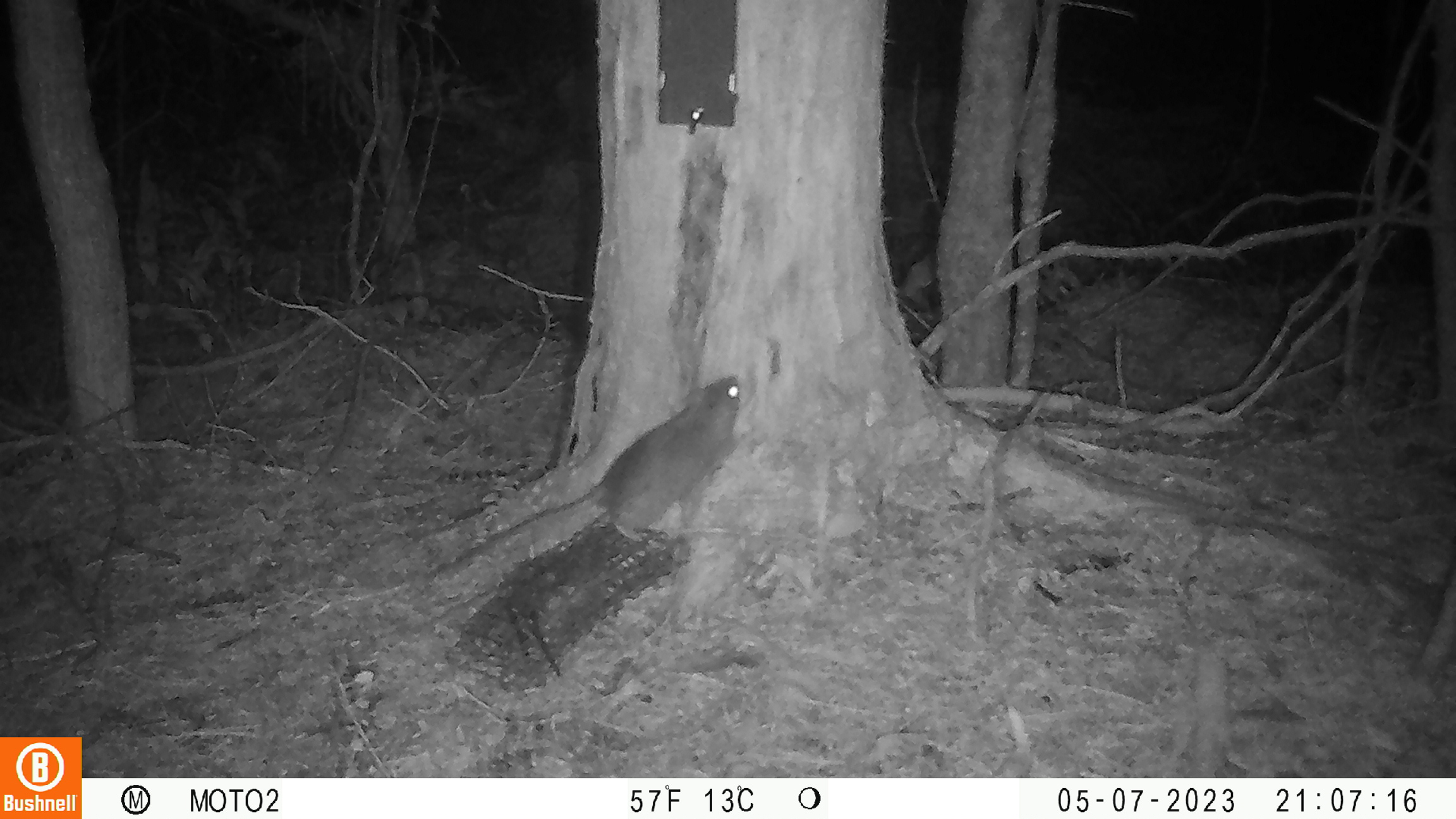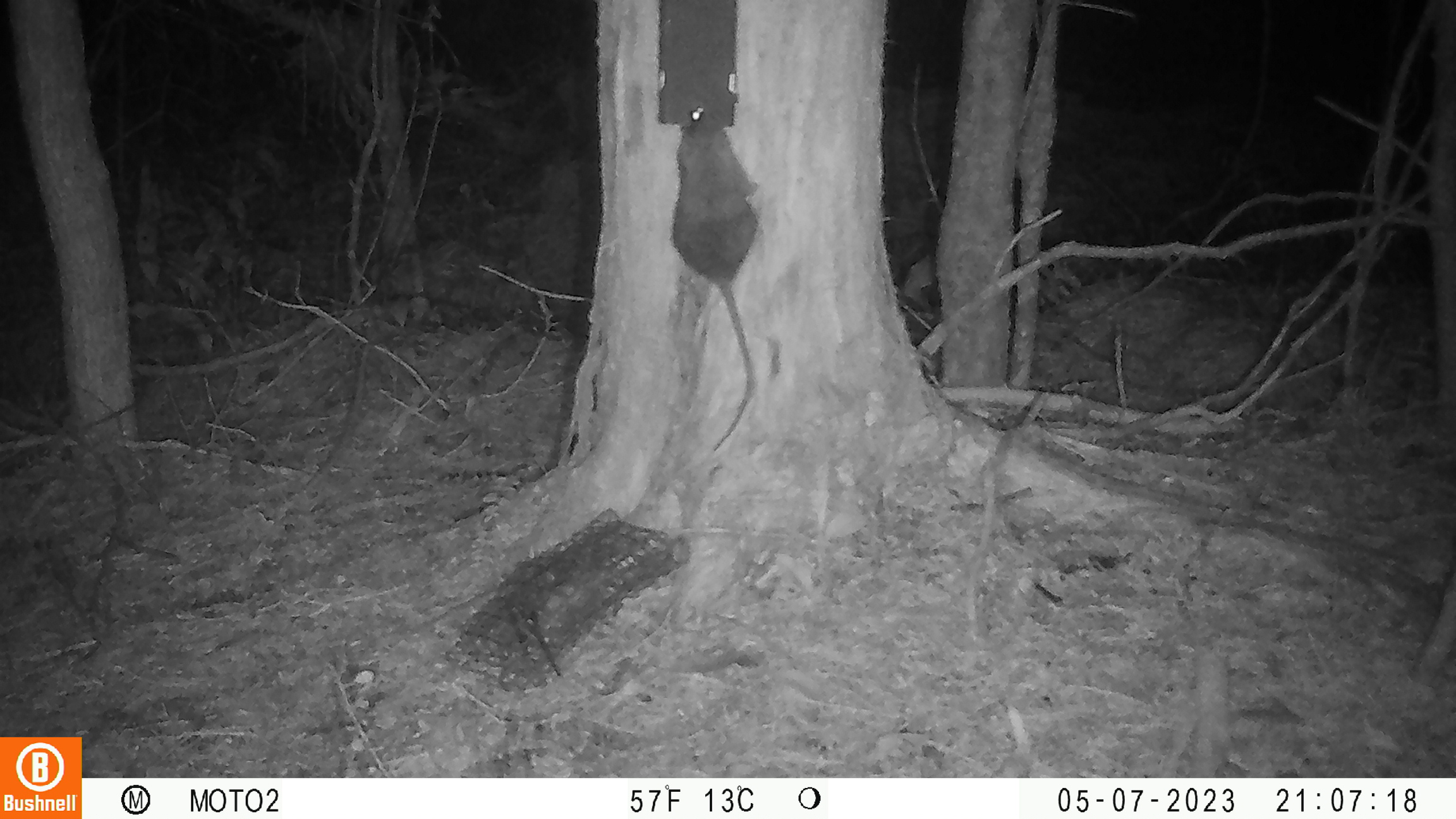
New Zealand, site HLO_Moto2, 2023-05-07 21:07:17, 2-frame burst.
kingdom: Animalia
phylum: Chordata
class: Mammalia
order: Rodentia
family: Muridae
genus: Rattus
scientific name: Rattus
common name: rat